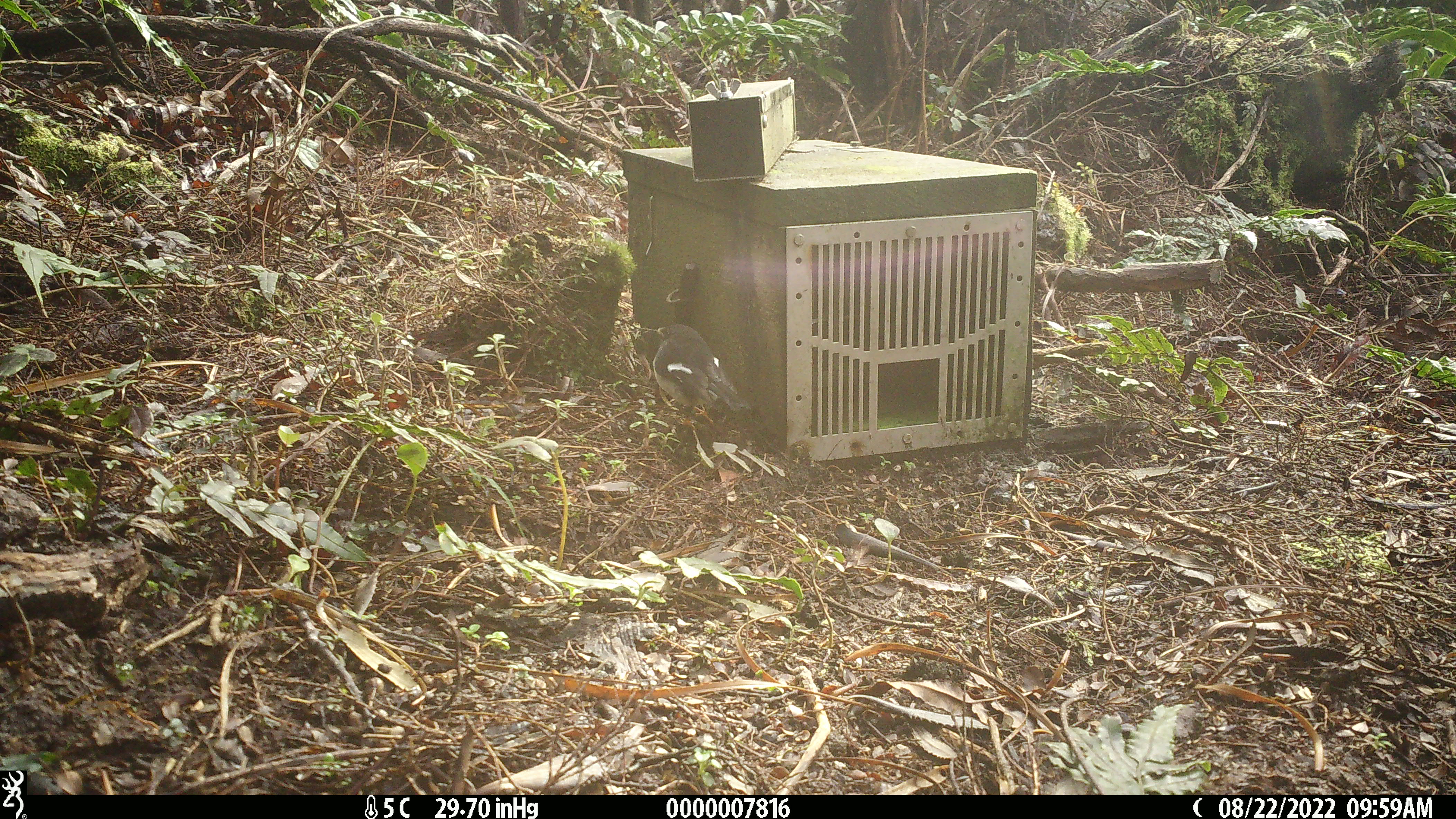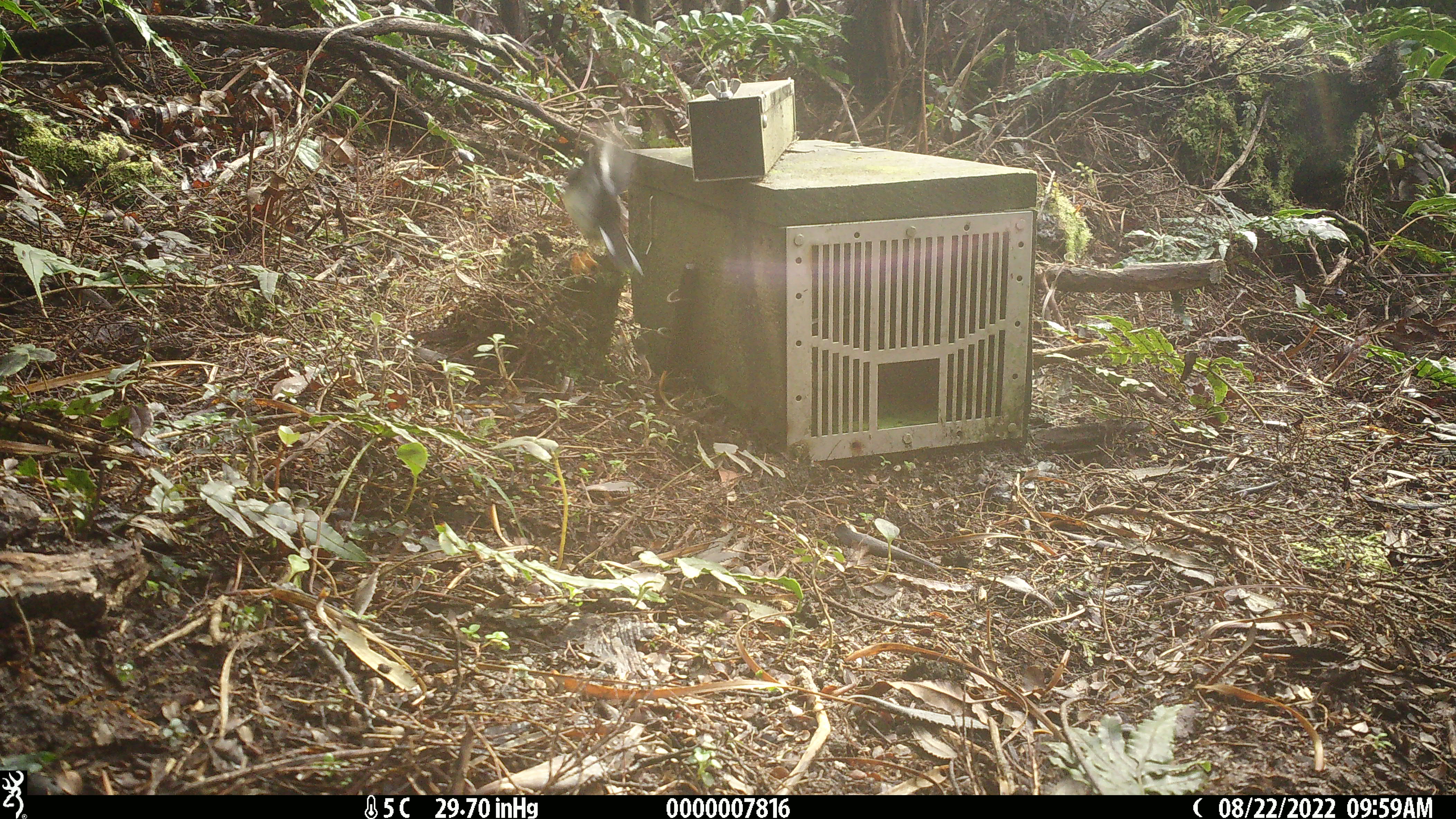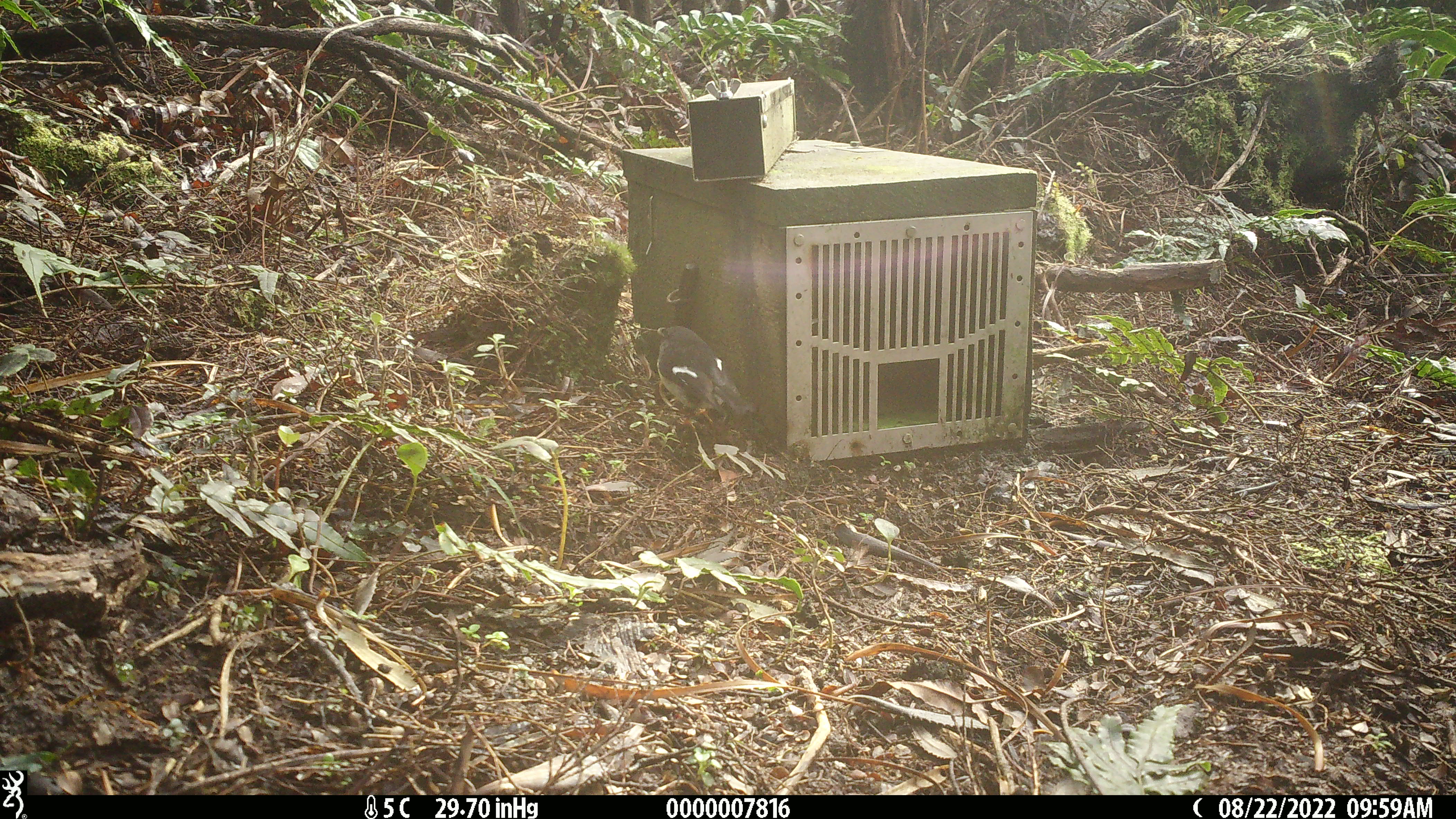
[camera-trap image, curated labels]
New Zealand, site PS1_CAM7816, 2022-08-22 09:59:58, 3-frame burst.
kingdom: Animalia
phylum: Chordata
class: Aves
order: Passeriformes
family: Petroicidae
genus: Petroica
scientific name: Petroica macrocephala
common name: tomtit